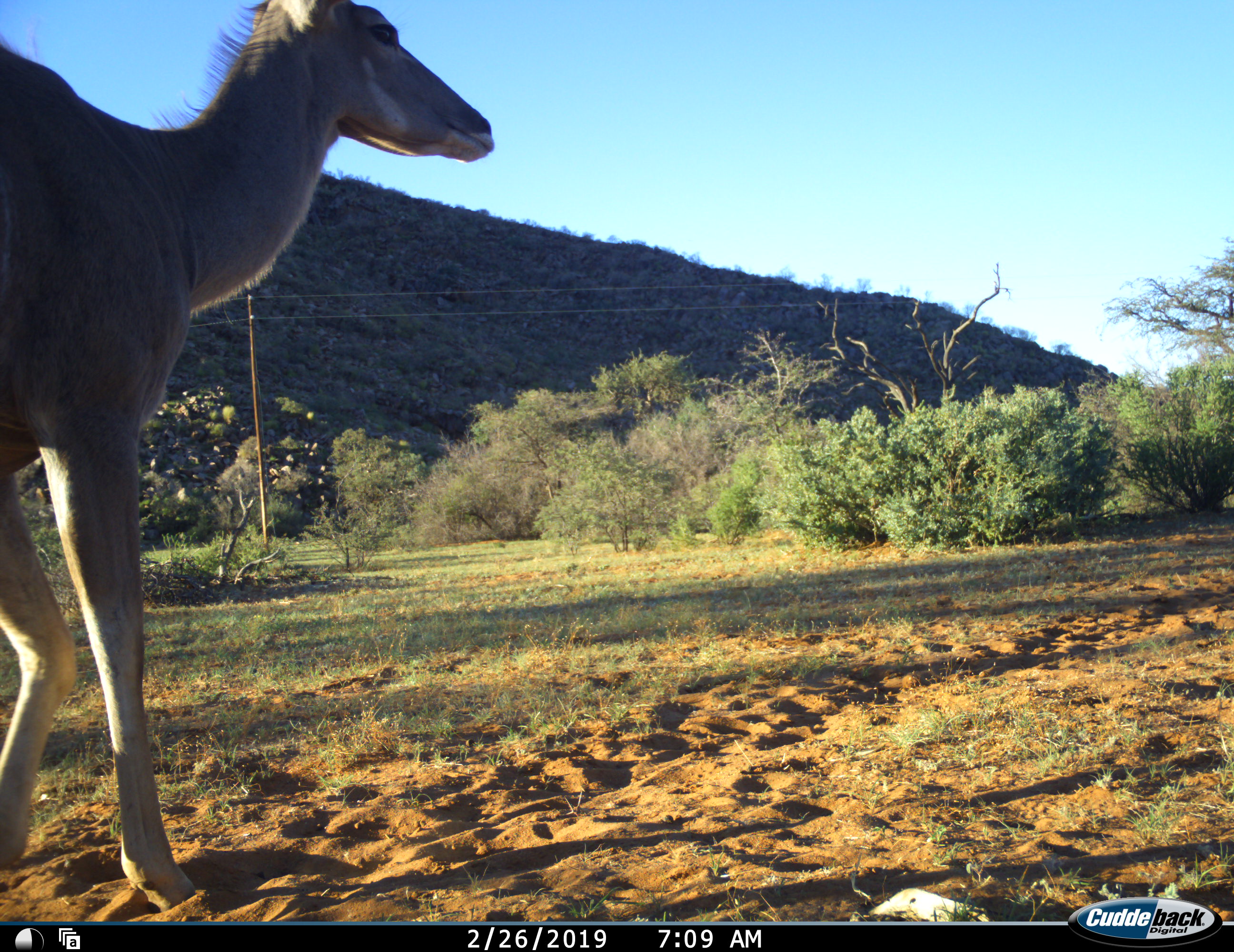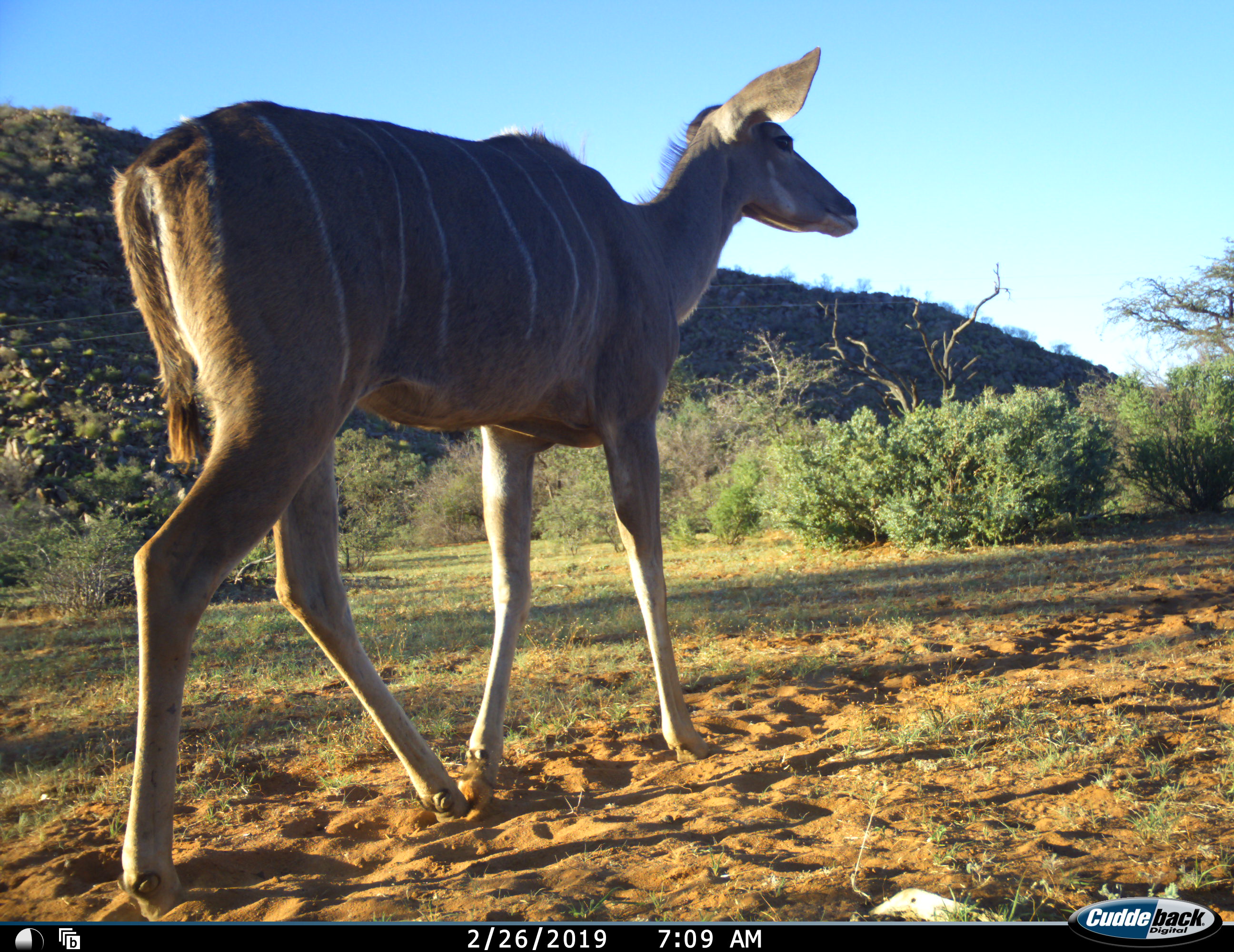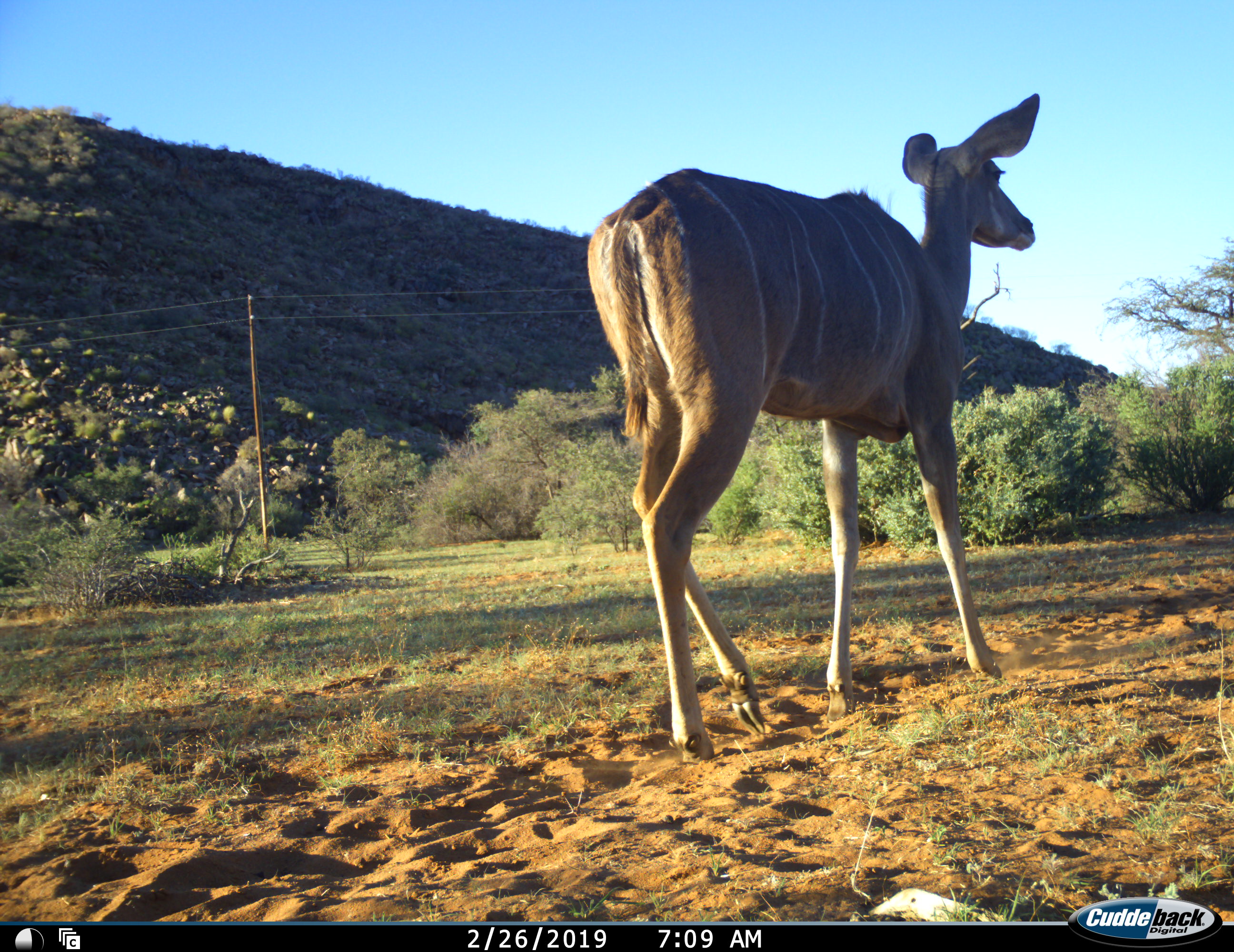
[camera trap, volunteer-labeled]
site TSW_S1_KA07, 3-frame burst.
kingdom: Animalia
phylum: Chordata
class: Mammalia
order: Artiodactyla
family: Bovidae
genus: Tragelaphus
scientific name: Tragelaphus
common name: kudu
Kudu (Tragelaphus), count 1. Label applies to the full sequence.